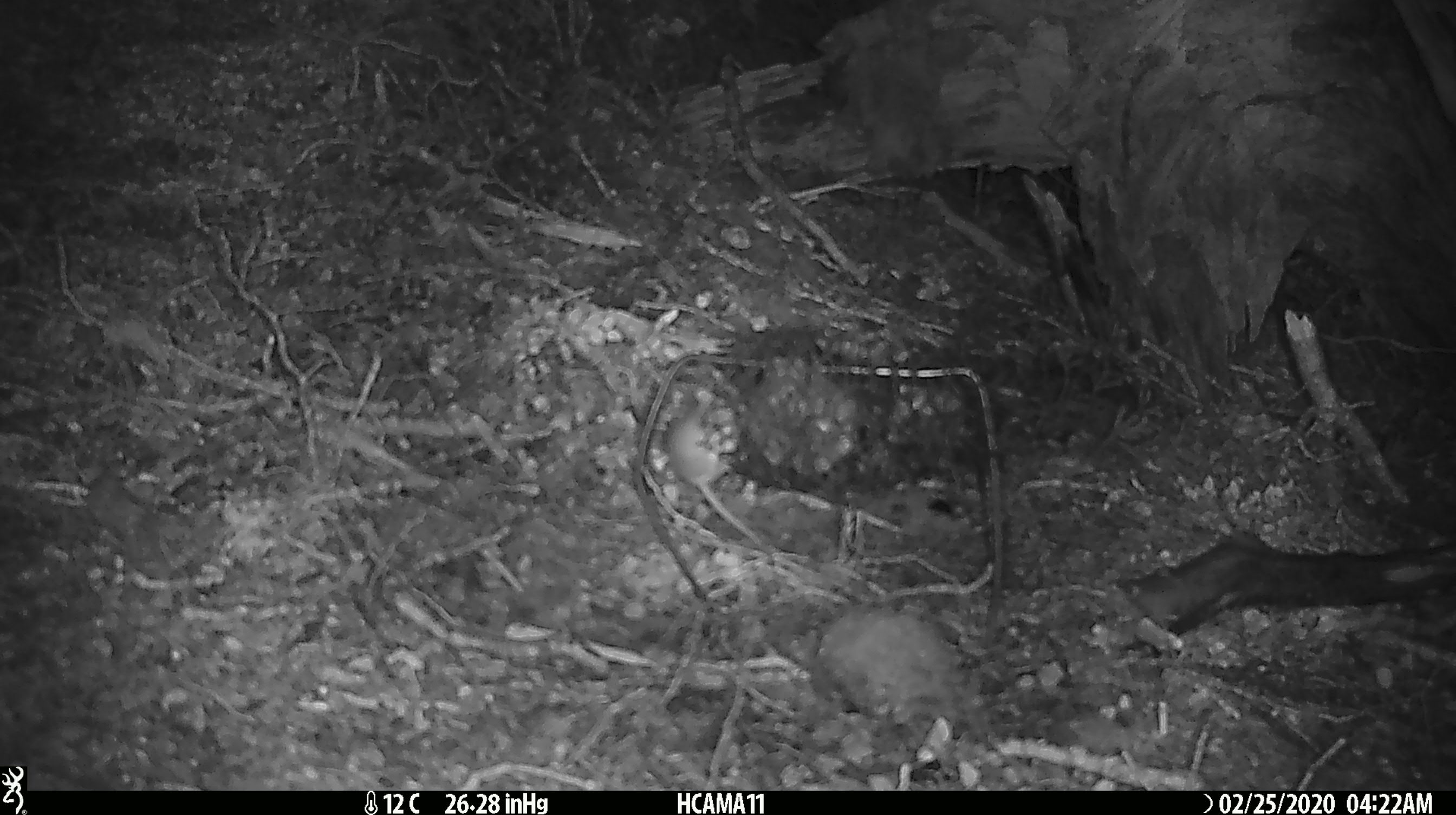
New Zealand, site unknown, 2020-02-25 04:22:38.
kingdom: Animalia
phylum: Chordata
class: Mammalia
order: Rodentia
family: Muridae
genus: Mus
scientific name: Mus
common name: mouse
Mouse (Mus).